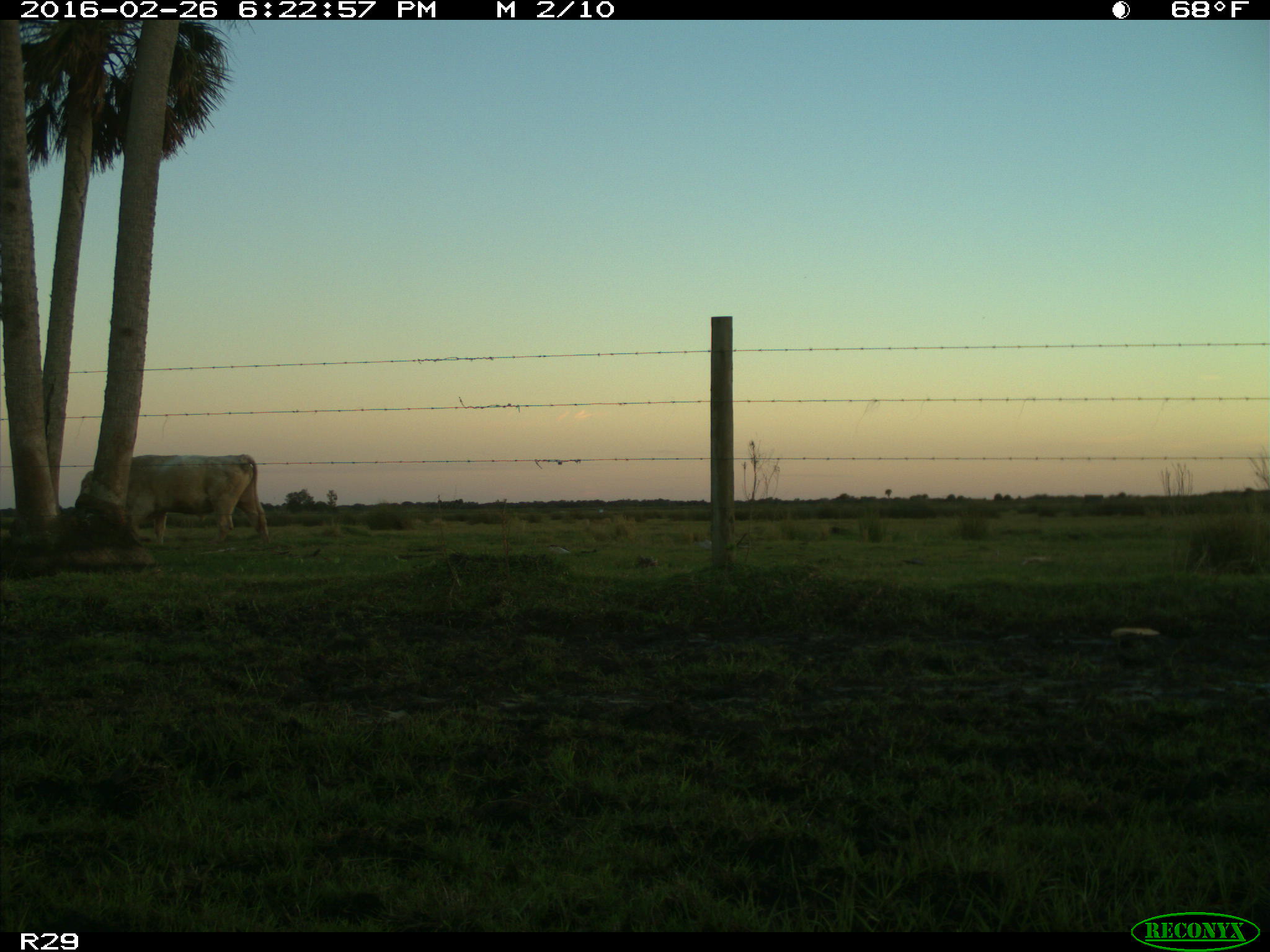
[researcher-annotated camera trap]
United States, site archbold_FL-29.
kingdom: Animalia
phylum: Chordata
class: Mammalia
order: Artiodactyla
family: Bovidae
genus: Bos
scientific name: Bos taurus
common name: domestic cow